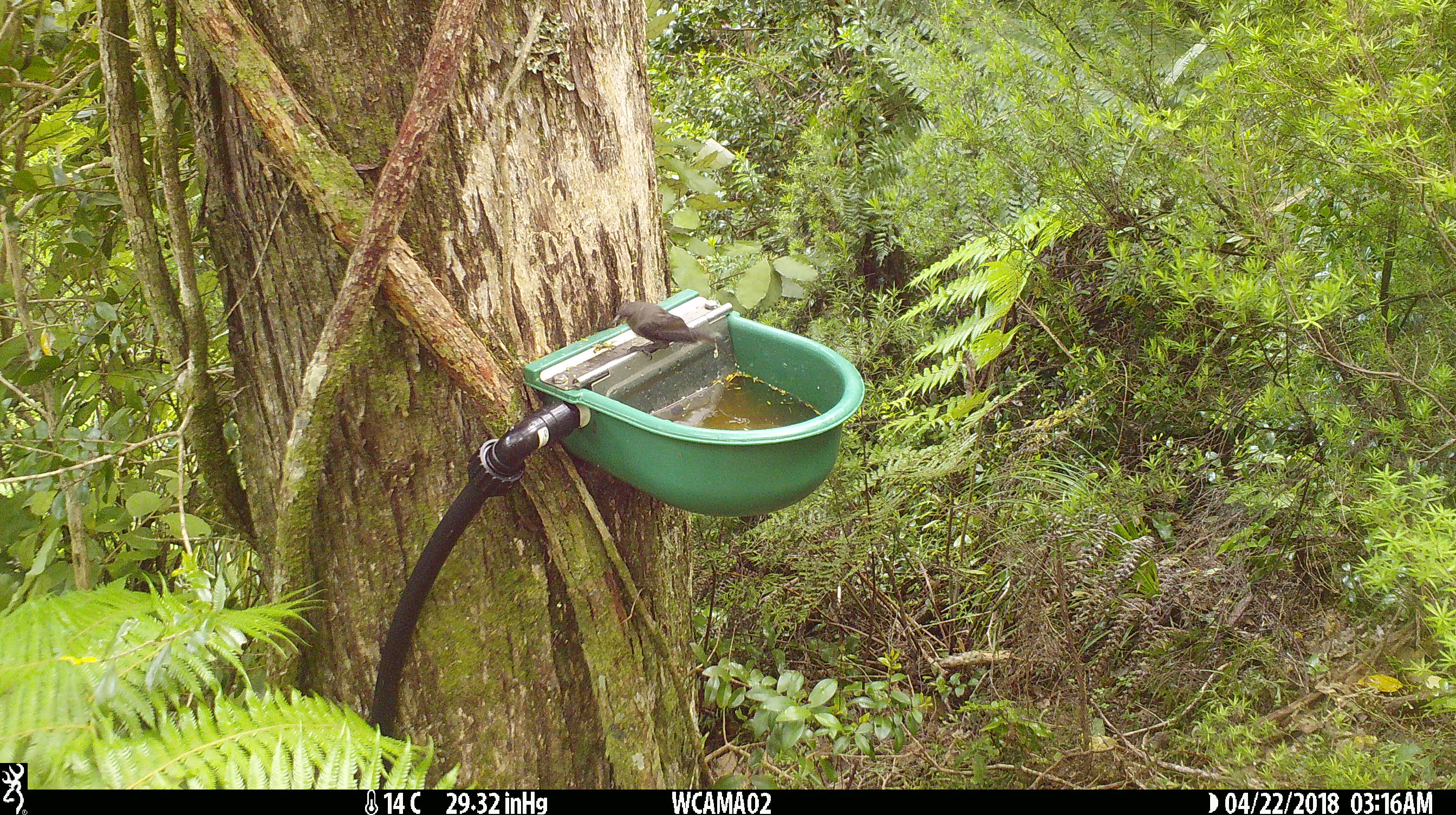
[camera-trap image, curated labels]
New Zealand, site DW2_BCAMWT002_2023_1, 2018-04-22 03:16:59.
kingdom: Animalia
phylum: Chordata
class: Aves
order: Passeriformes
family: Meliphagidae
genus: Anthornis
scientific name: Anthornis melanura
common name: new zealand bellbird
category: bellbird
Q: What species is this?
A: Bellbird (new zealand bellbird) (Anthornis melanura).